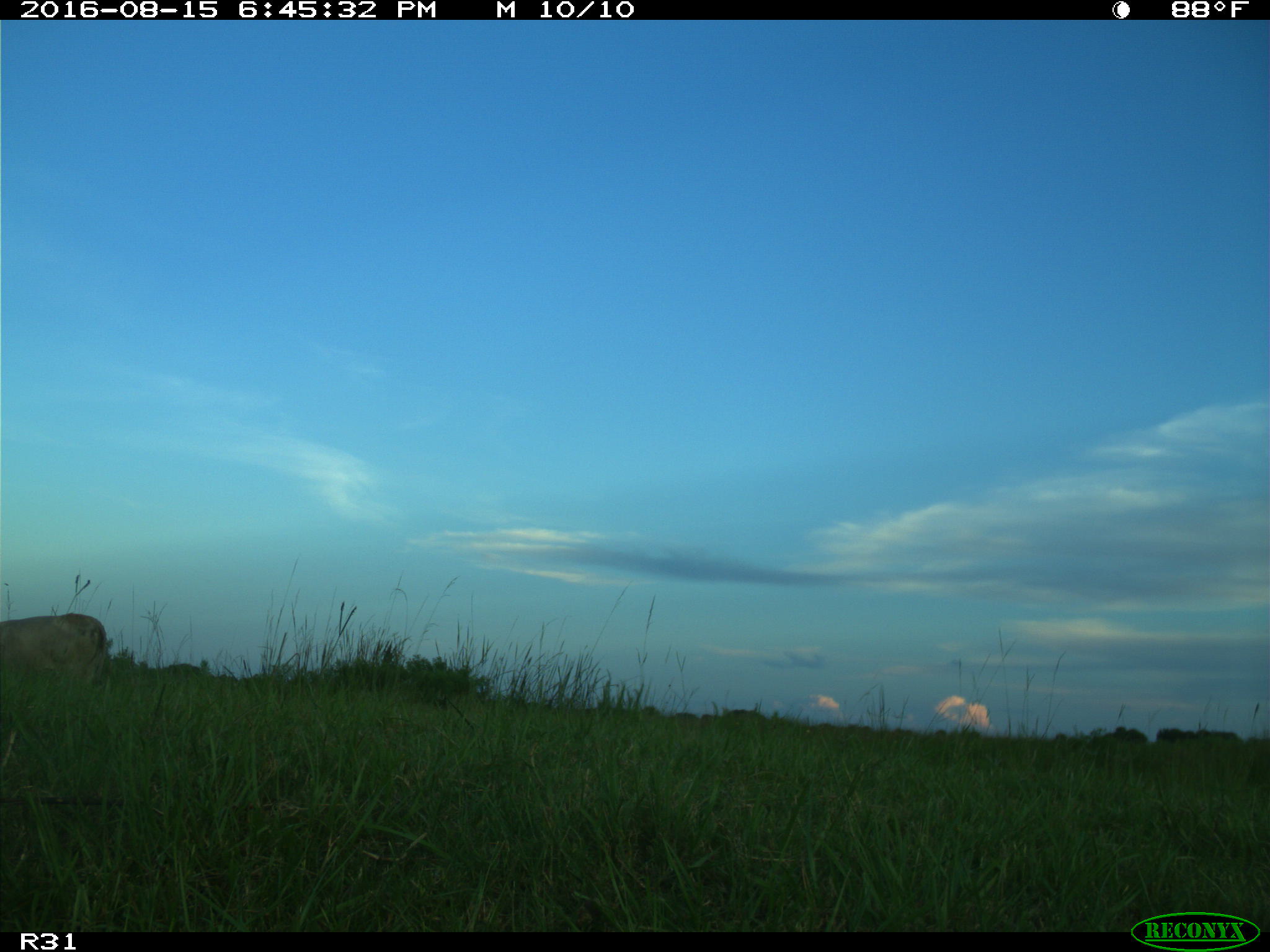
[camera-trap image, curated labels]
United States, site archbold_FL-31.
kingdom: Animalia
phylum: Chordata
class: Mammalia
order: Artiodactyla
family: Bovidae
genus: Bos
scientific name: Bos taurus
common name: domestic cow